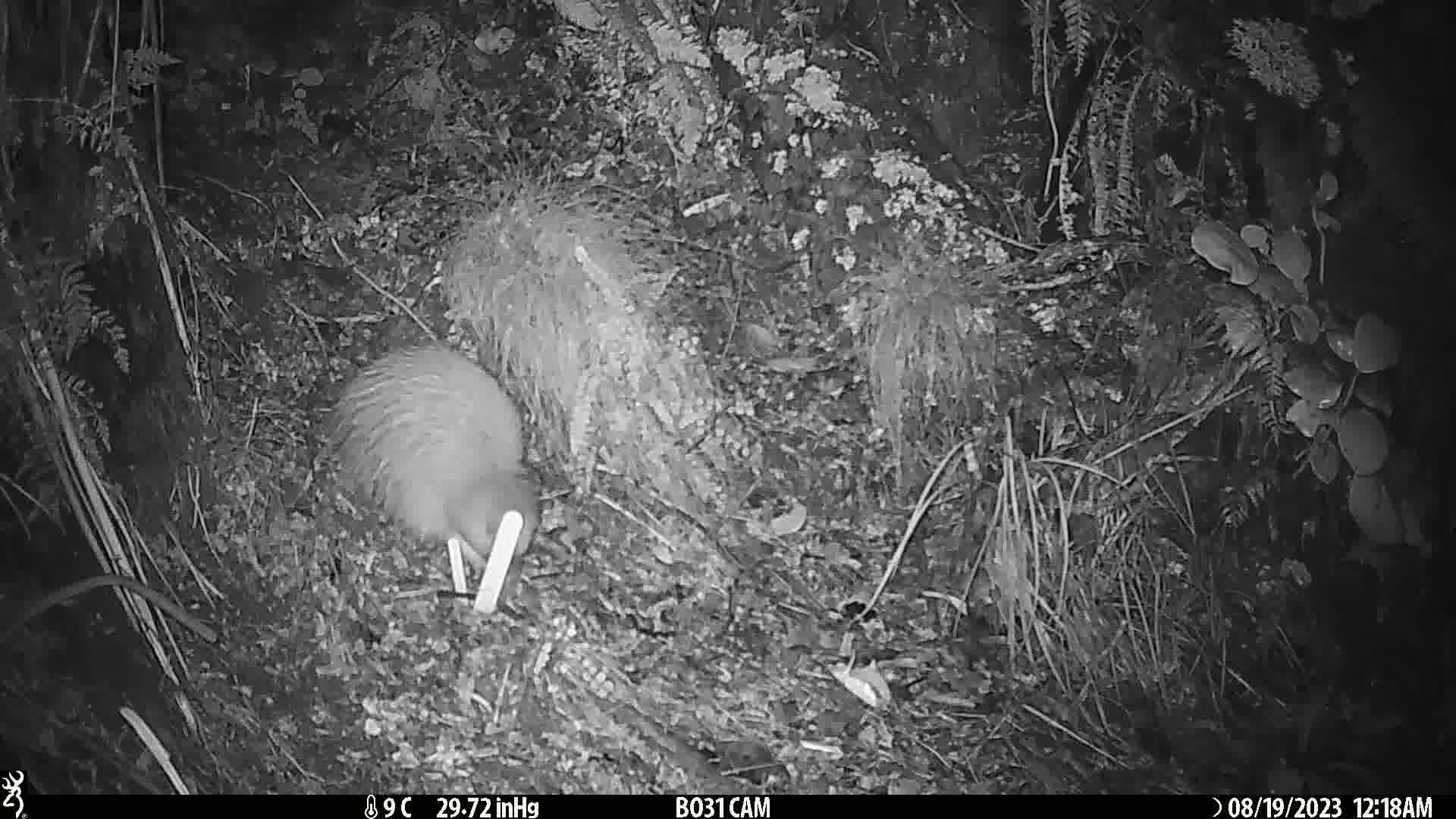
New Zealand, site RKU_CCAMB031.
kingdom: Animalia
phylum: Chordata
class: Aves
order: Apterygiformes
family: Apterygidae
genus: Apteryx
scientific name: Apteryx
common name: kiwi